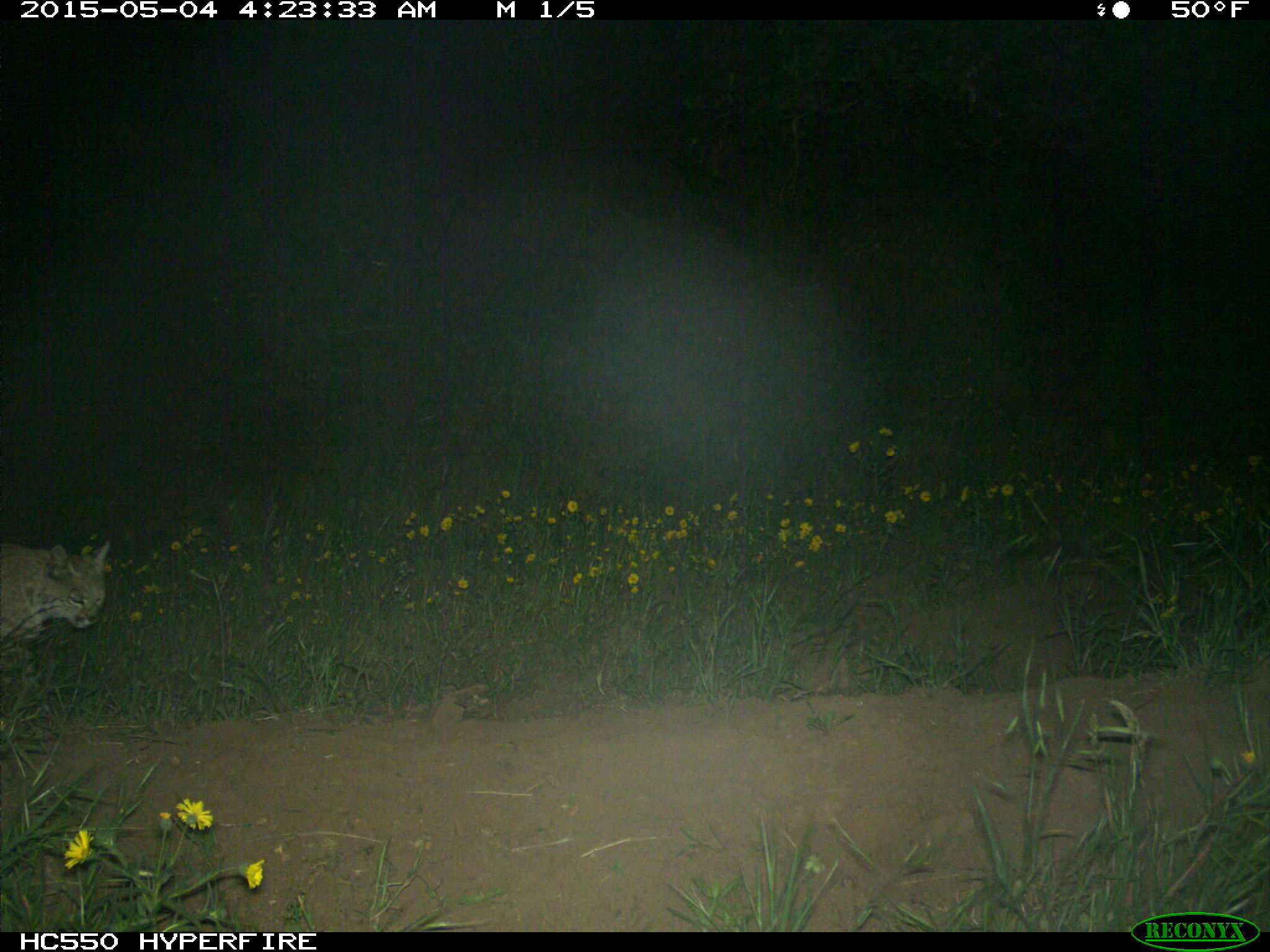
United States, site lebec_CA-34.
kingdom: Animalia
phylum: Chordata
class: Mammalia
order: Carnivora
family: Felidae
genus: Lynx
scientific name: Lynx rufus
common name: bobcat